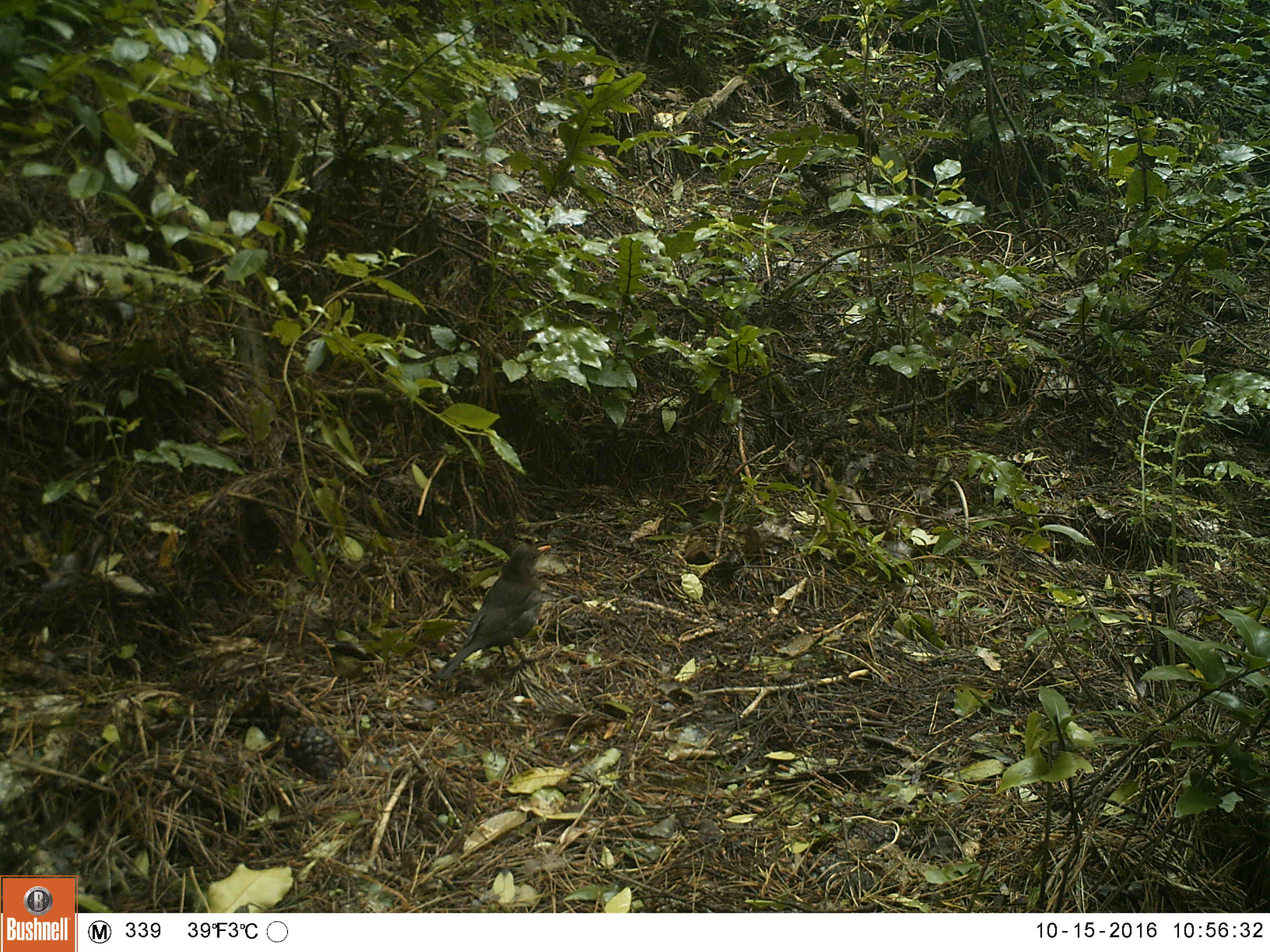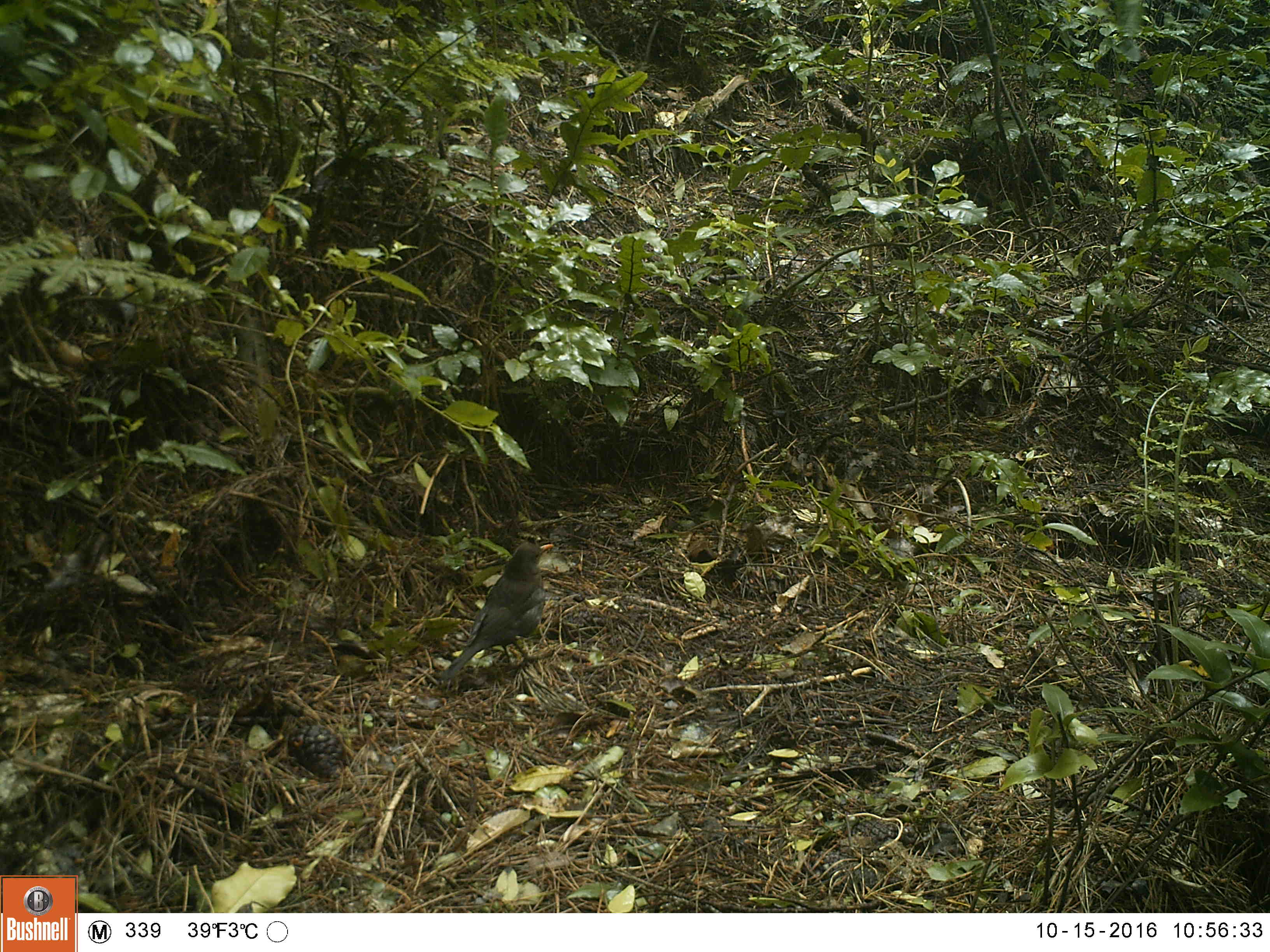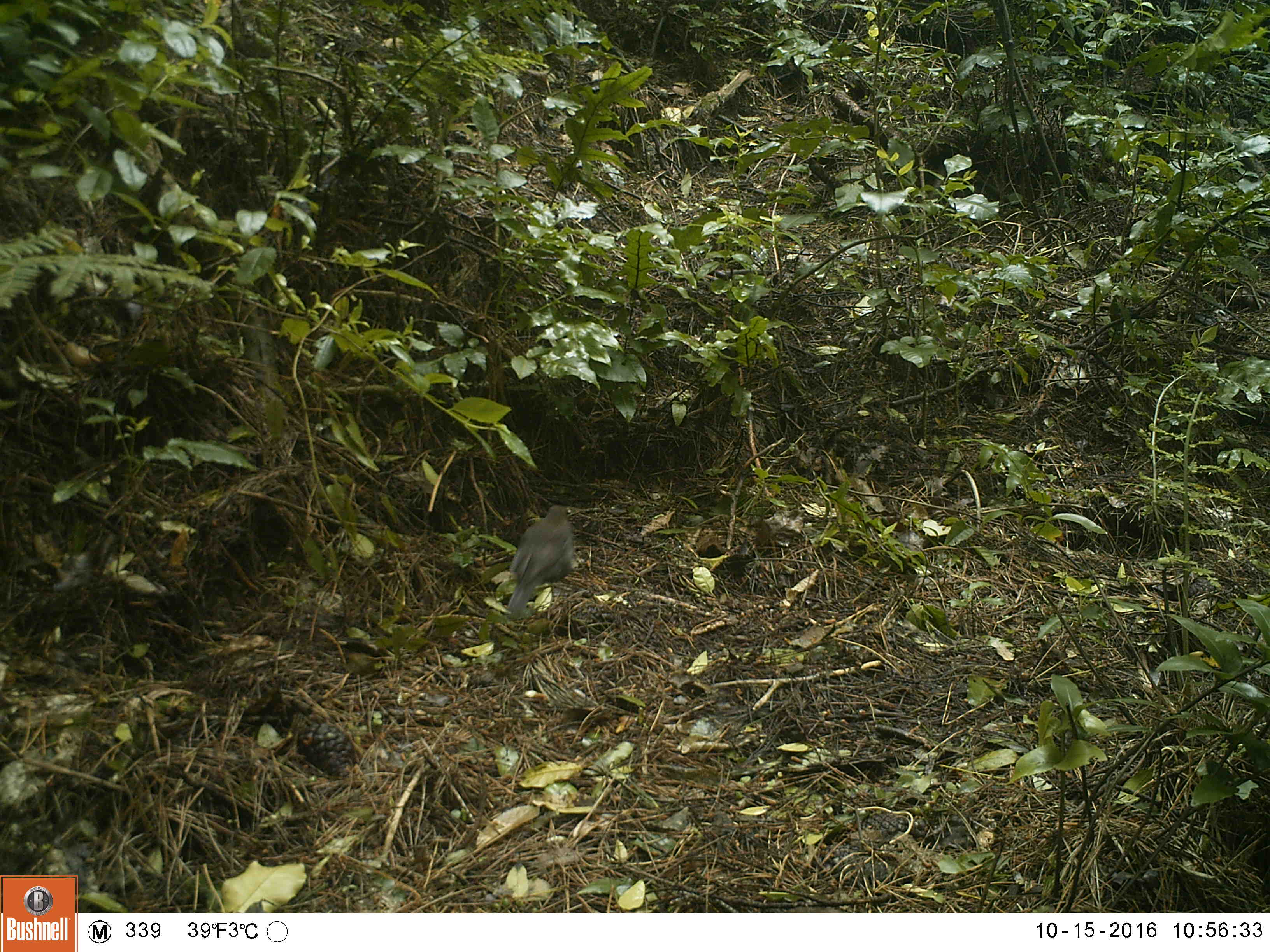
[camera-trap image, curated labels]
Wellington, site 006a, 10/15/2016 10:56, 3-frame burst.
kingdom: Animalia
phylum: Chordata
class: Aves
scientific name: Aves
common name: bird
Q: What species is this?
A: Bird (Aves).